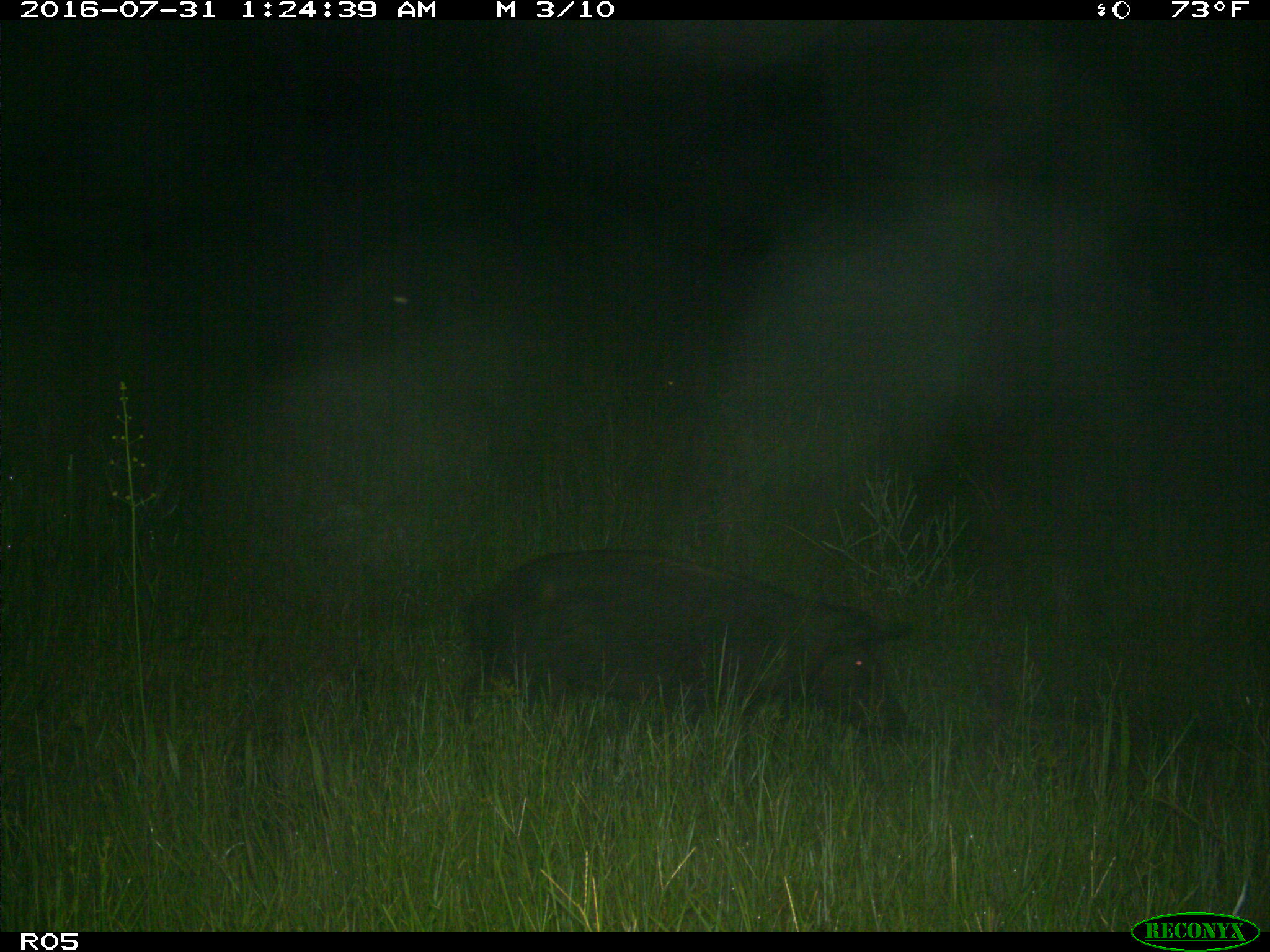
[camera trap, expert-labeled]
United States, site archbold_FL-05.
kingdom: Animalia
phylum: Chordata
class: Mammalia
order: Artiodactyla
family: Suidae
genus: Sus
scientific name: Sus scrofa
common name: wild boar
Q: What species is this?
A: Sus scrofa (wild boar).